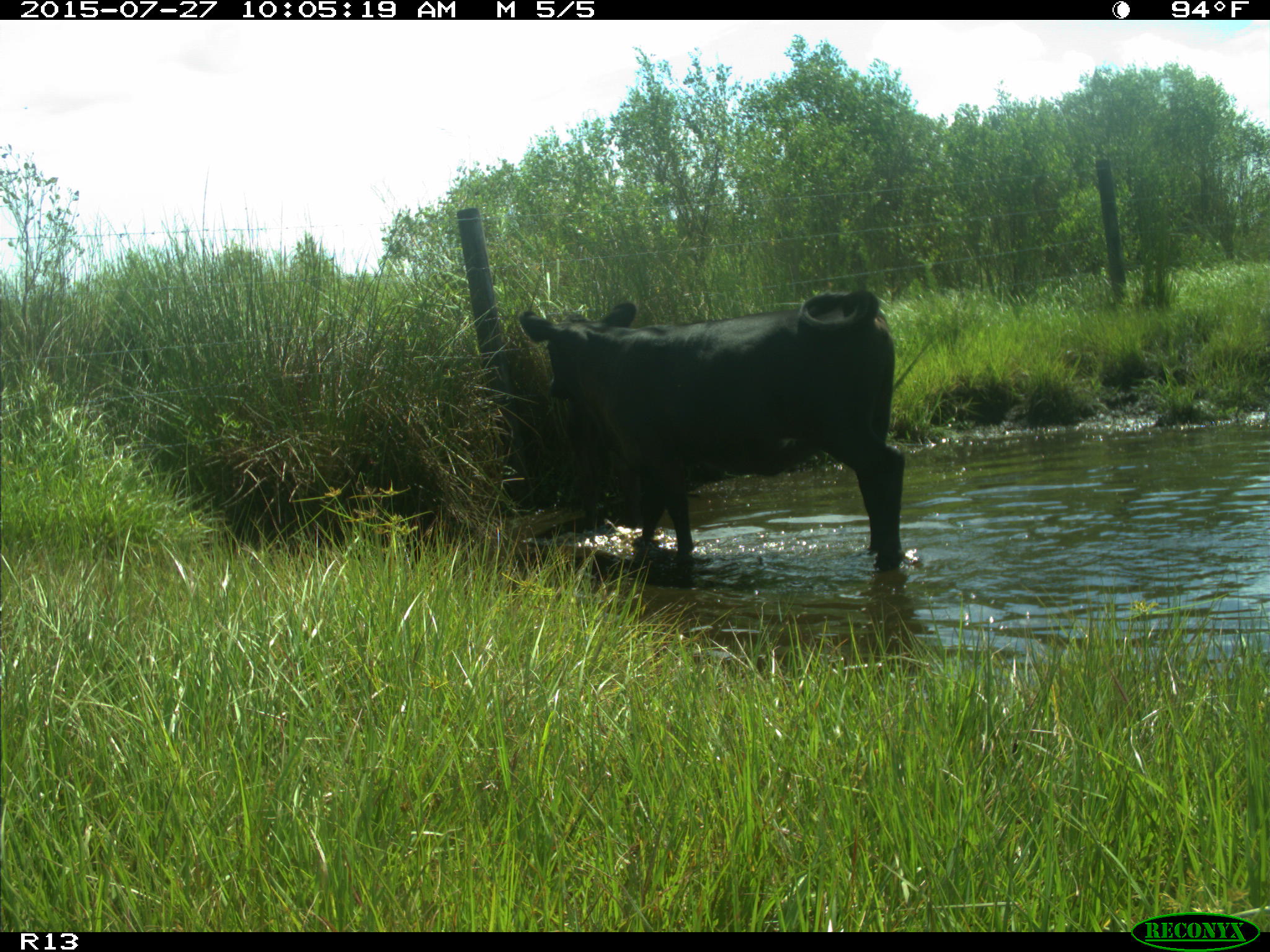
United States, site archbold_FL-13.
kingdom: Animalia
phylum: Chordata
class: Mammalia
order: Artiodactyla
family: Bovidae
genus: Bos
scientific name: Bos taurus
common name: domestic cow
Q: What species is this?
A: Bos taurus (domestic cow).